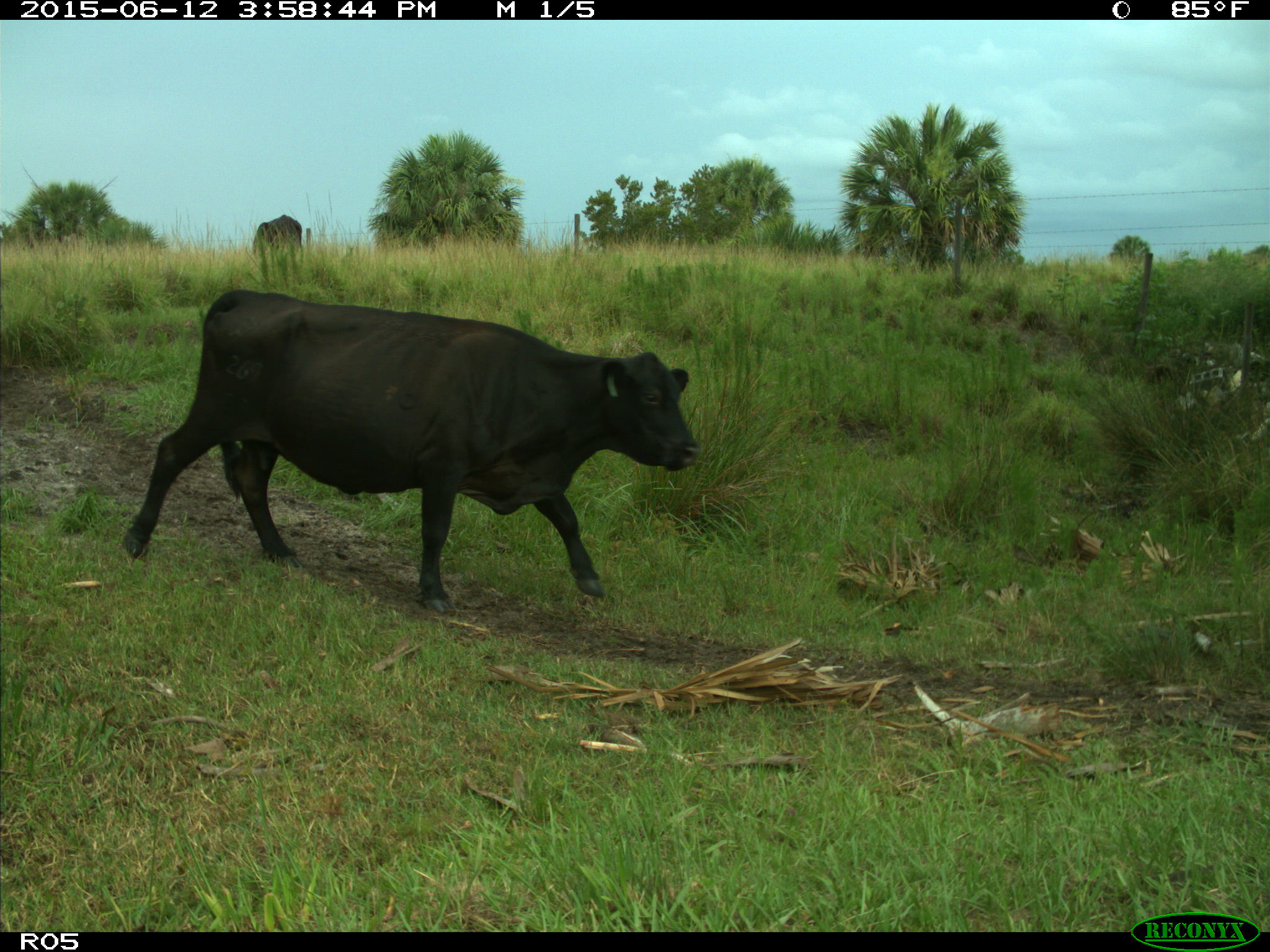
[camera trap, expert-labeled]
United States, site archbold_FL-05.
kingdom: Animalia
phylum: Chordata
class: Mammalia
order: Artiodactyla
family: Bovidae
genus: Bos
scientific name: Bos taurus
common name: domestic cow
Bos taurus (domestic cow).